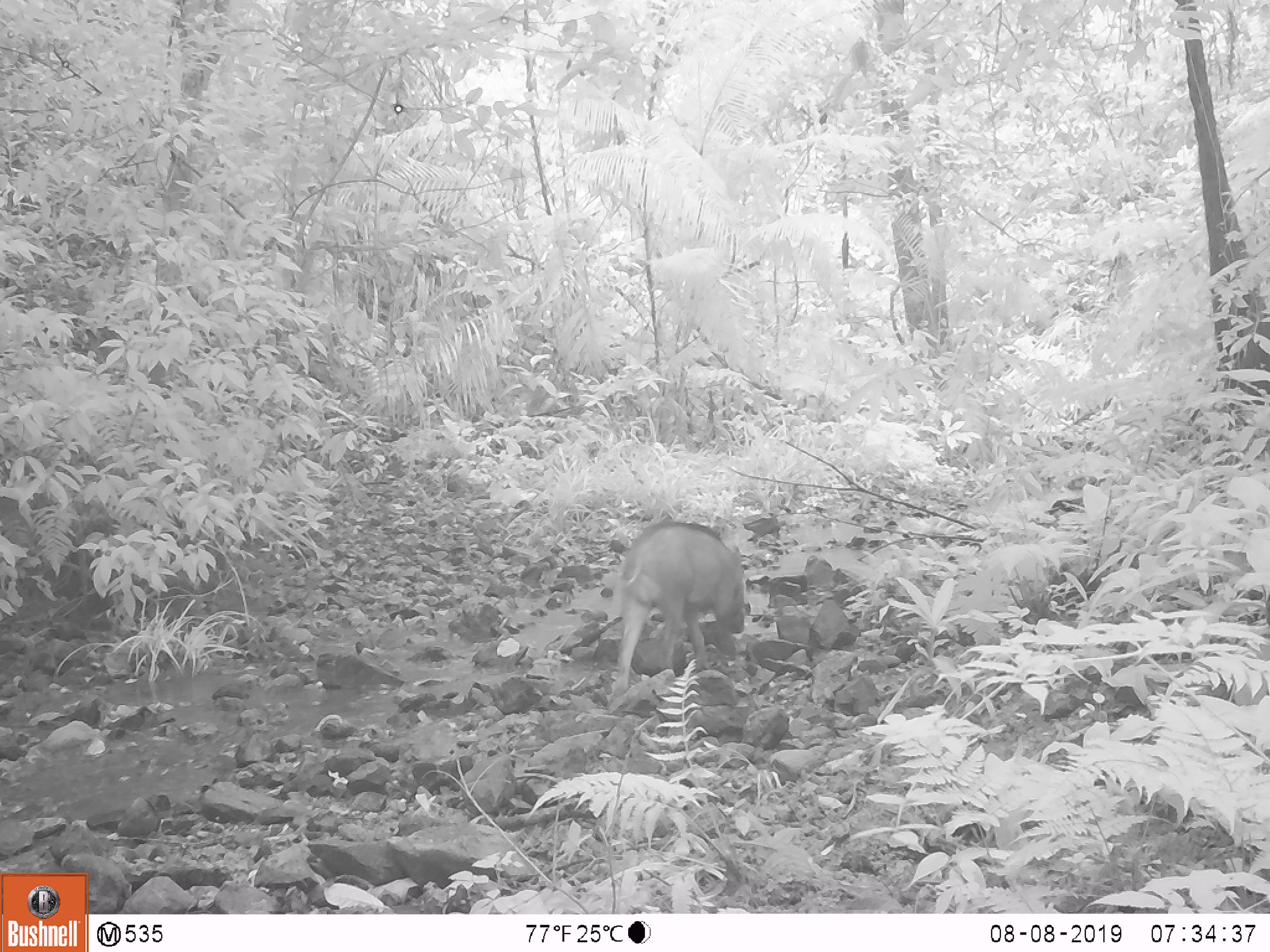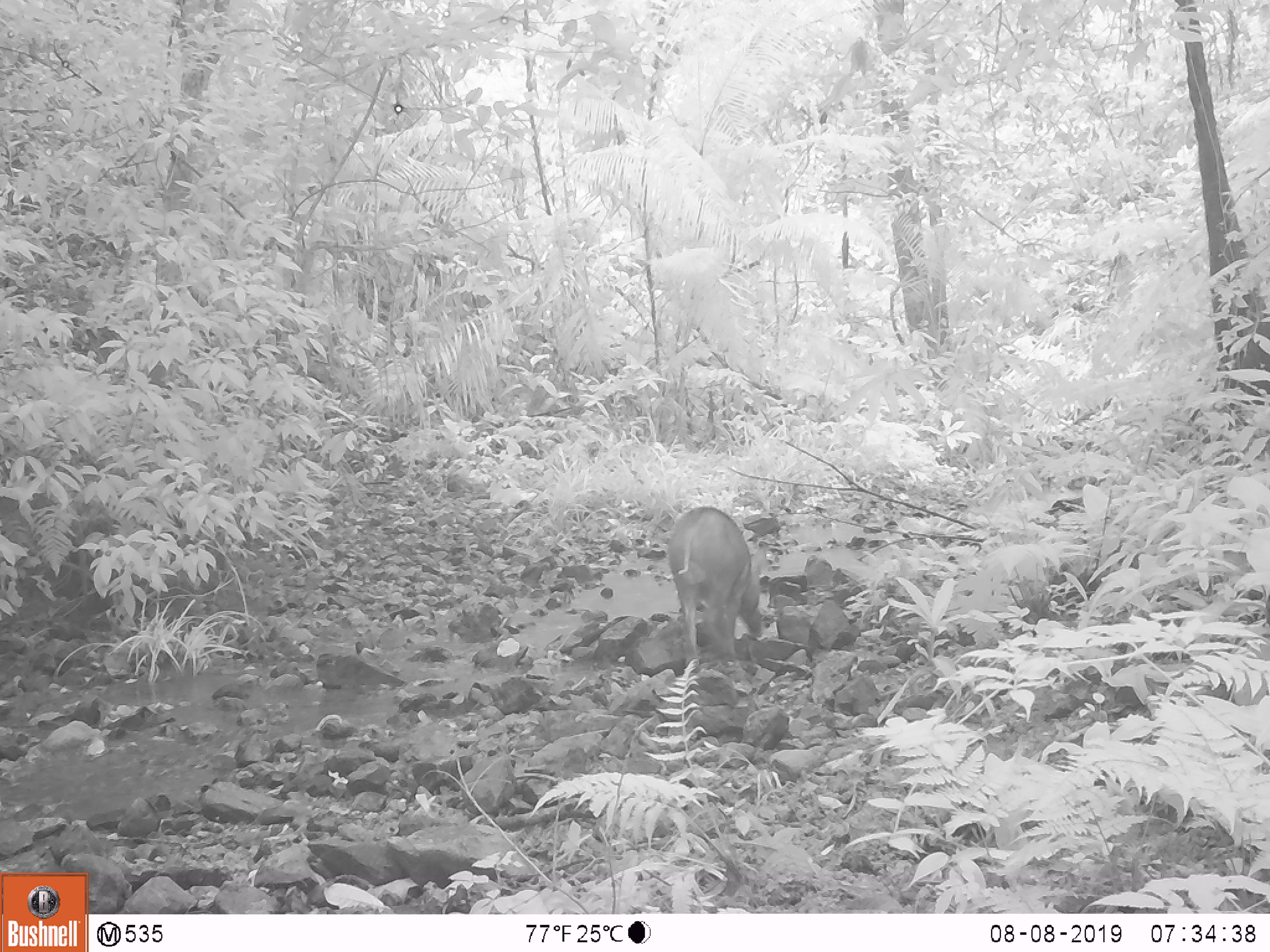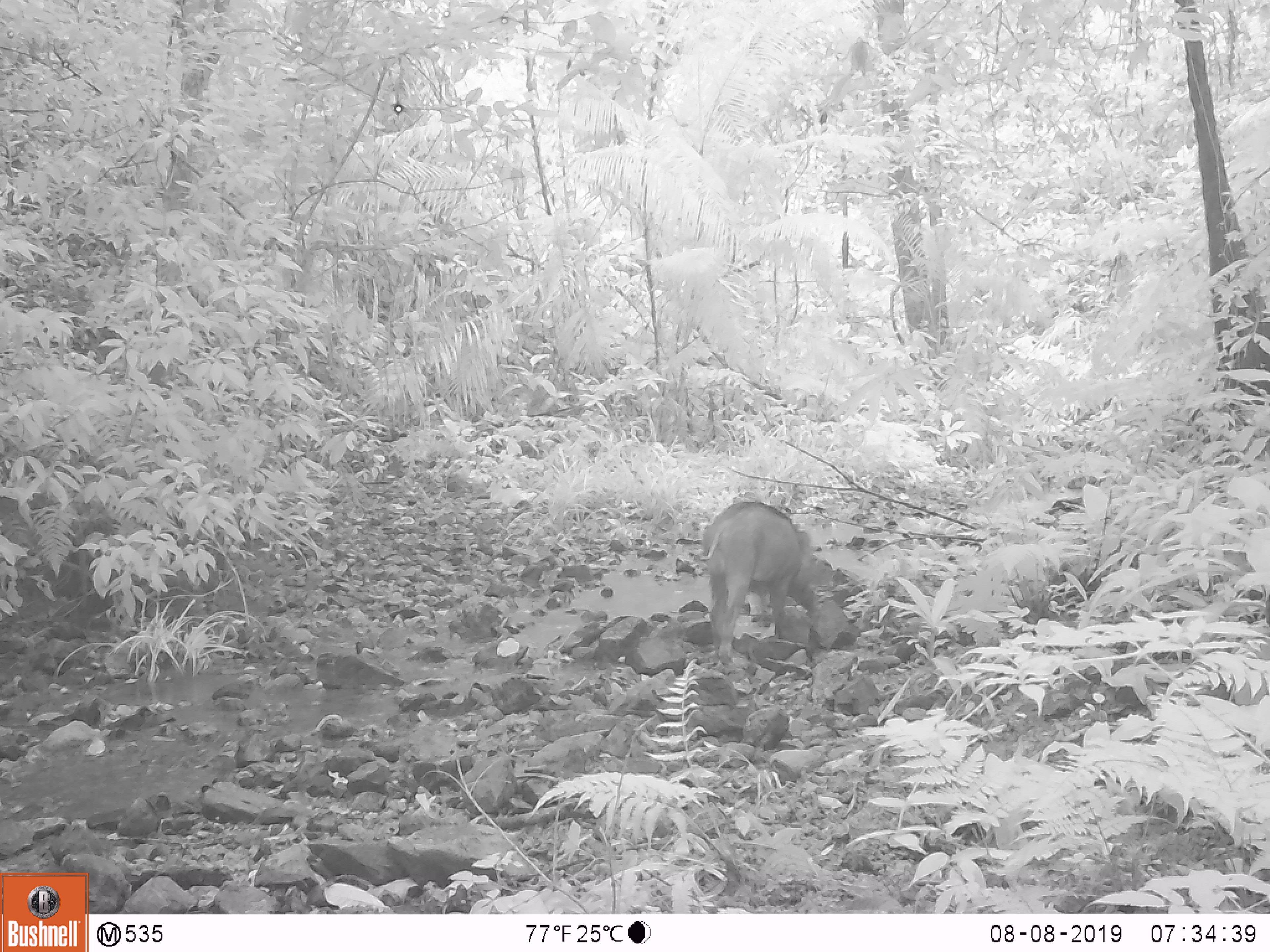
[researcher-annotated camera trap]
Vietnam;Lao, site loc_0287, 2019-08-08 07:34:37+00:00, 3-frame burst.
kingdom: Animalia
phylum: Chordata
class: Mammalia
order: Artiodactyla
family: Suidae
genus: Sus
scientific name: Sus scrofa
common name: eurasian wild pig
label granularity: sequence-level